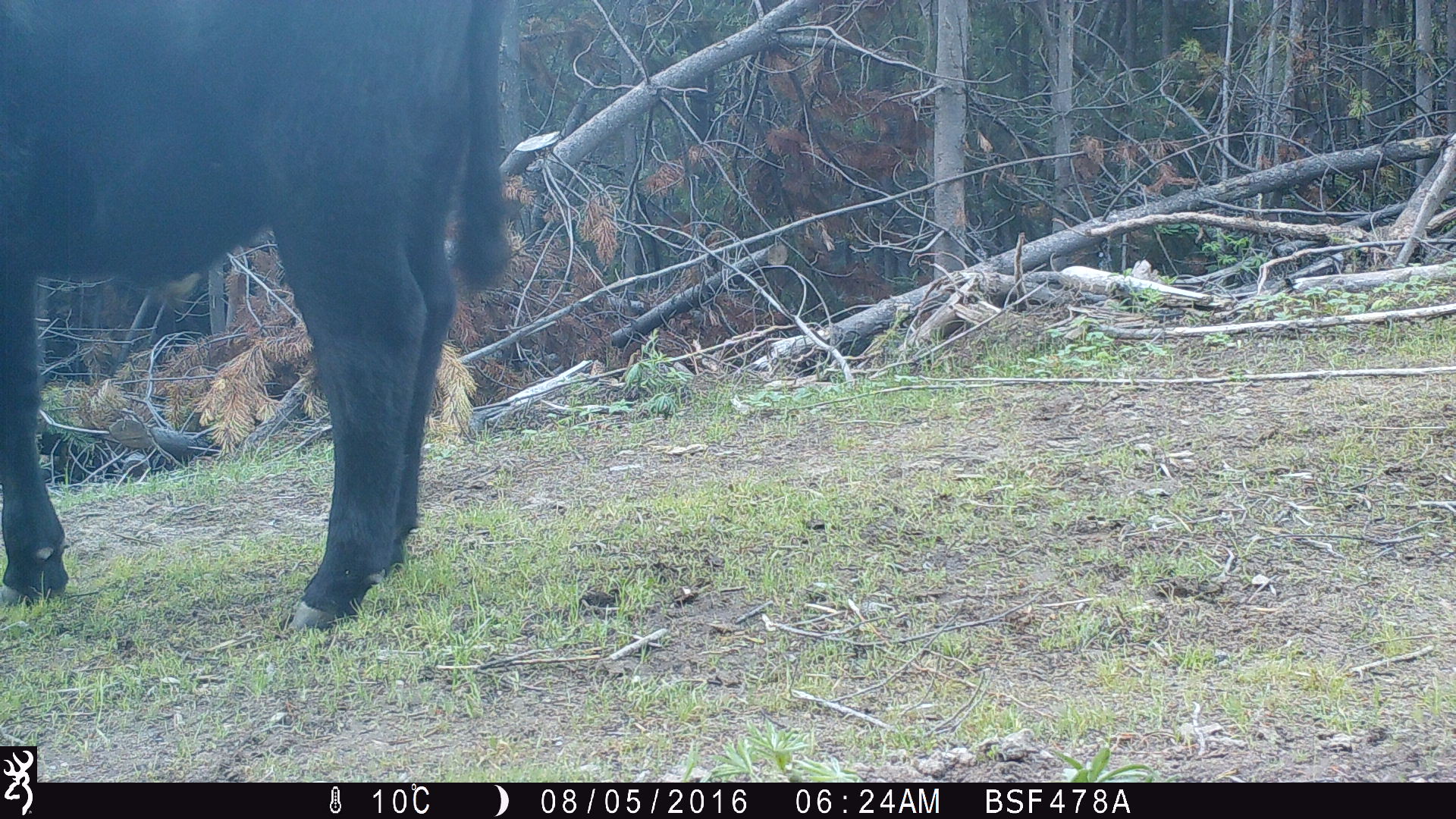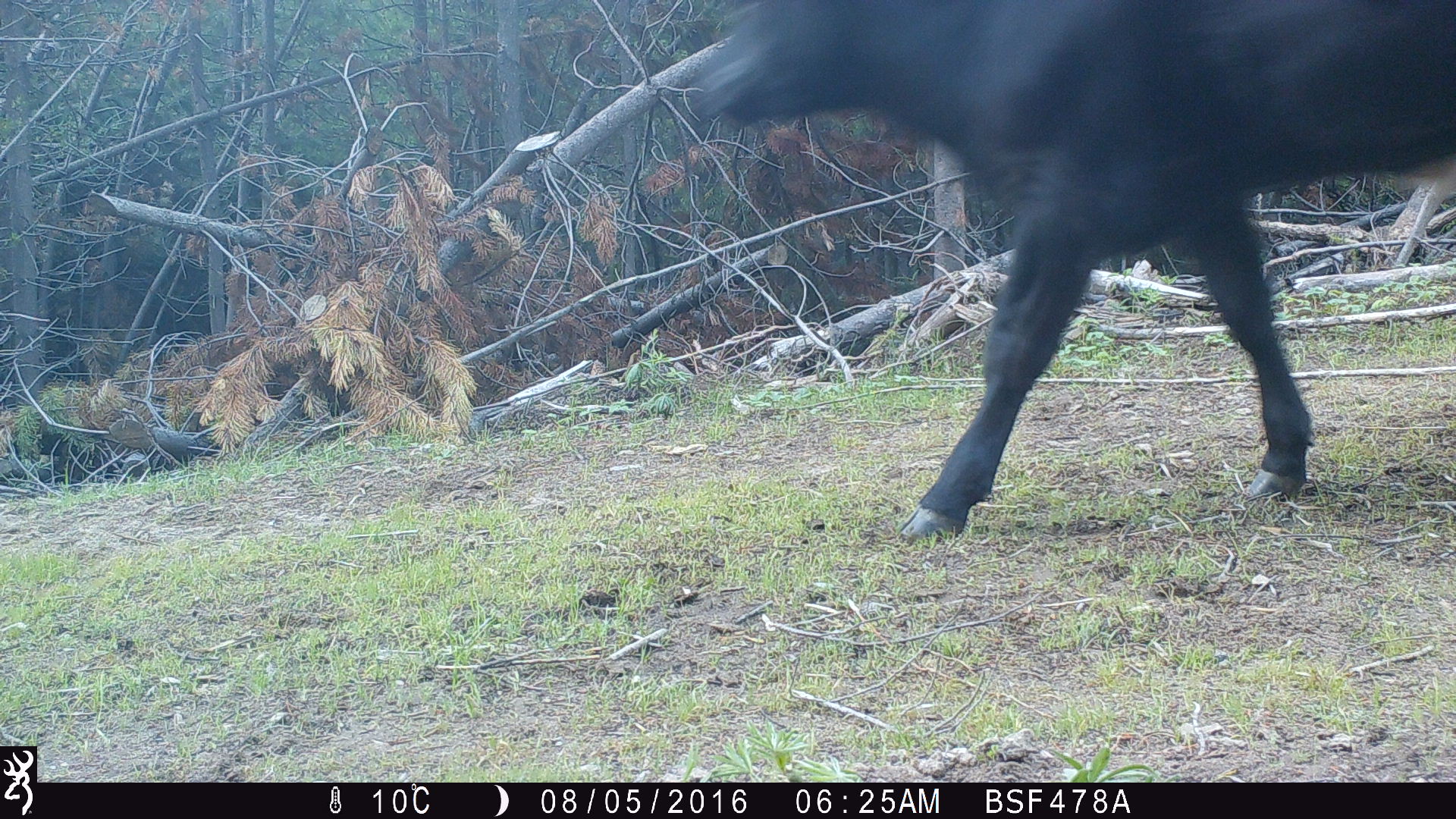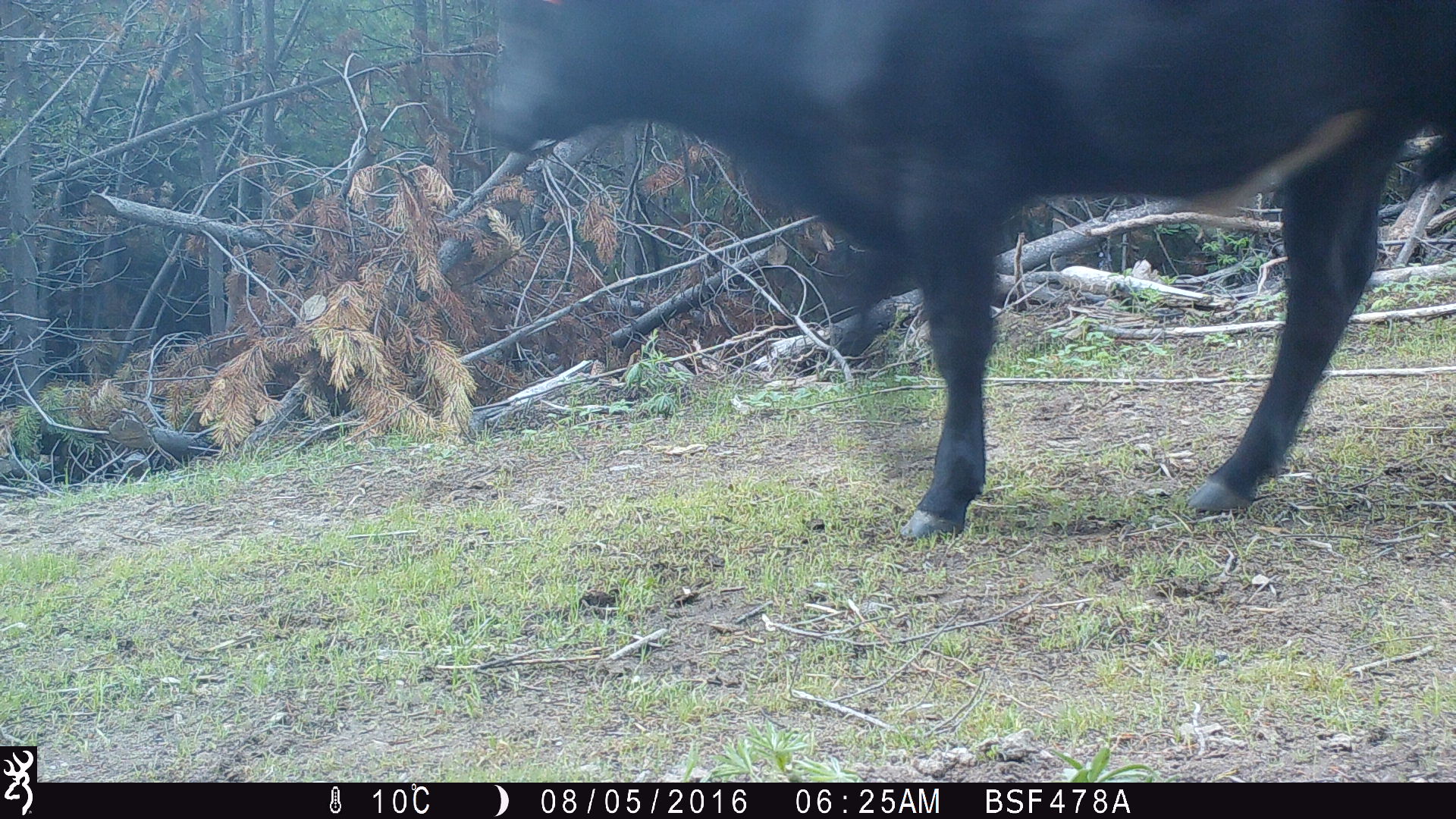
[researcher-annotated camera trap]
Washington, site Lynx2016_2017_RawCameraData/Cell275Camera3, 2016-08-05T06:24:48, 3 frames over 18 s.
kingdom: Animalia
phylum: Chordata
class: Mammalia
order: Artiodactyla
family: Bovidae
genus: Bos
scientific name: Bos taurus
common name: domestic cattle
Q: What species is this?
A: Domestic cattle (Bos taurus).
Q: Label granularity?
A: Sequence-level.